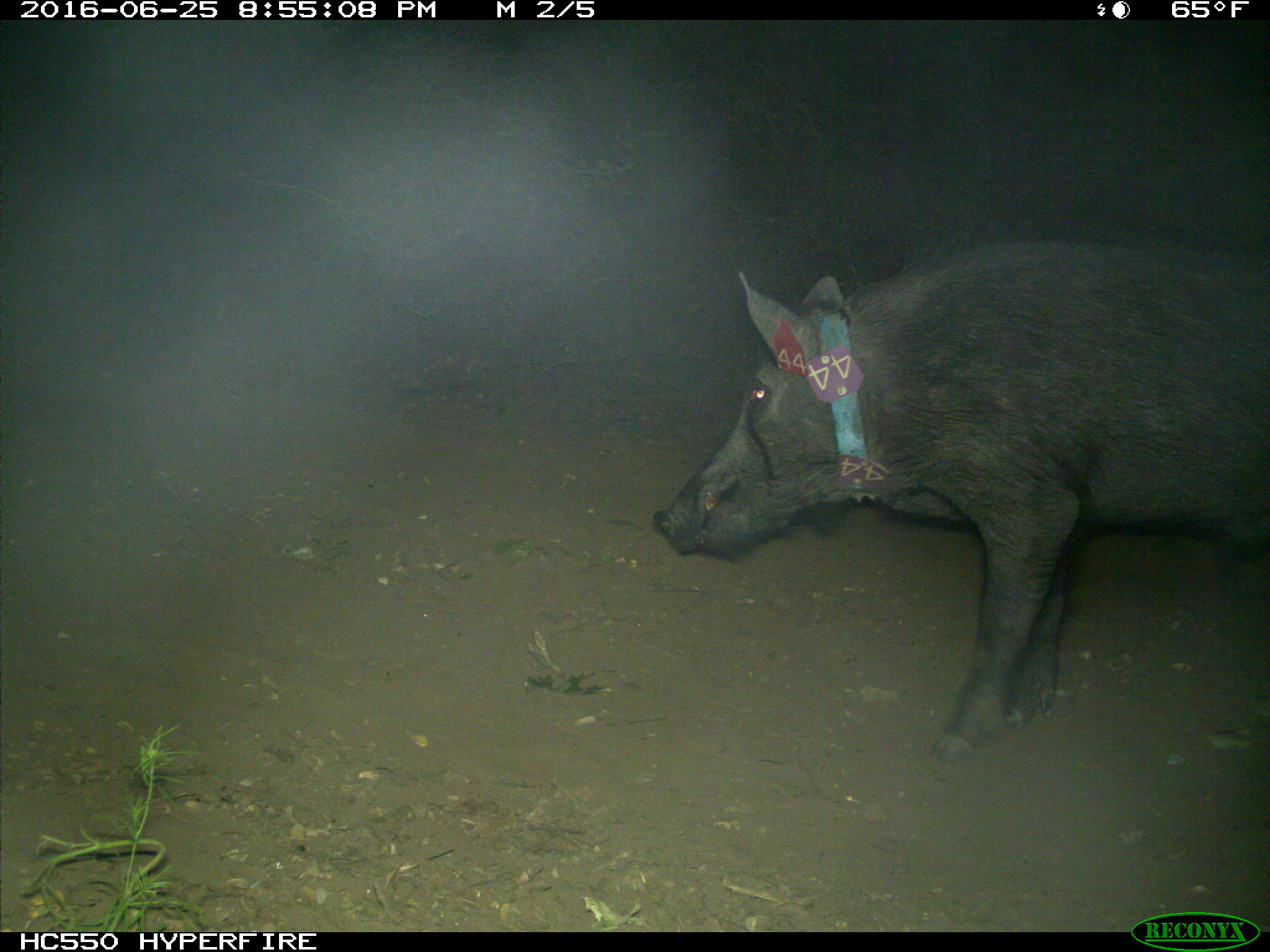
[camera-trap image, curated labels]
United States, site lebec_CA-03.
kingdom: Animalia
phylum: Chordata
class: Mammalia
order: Artiodactyla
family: Suidae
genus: Sus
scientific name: Sus scrofa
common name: wild boar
Sus scrofa (wild boar).